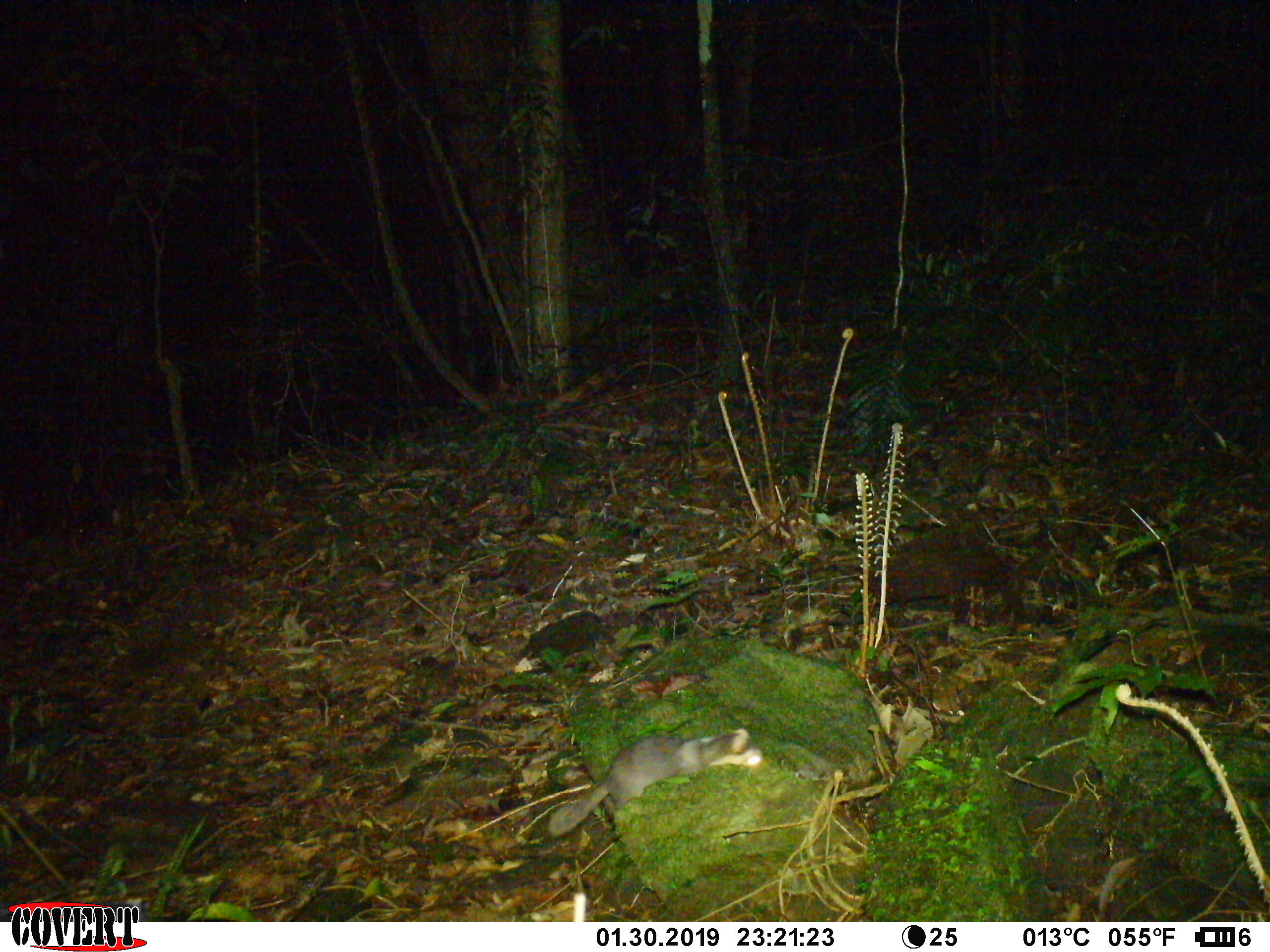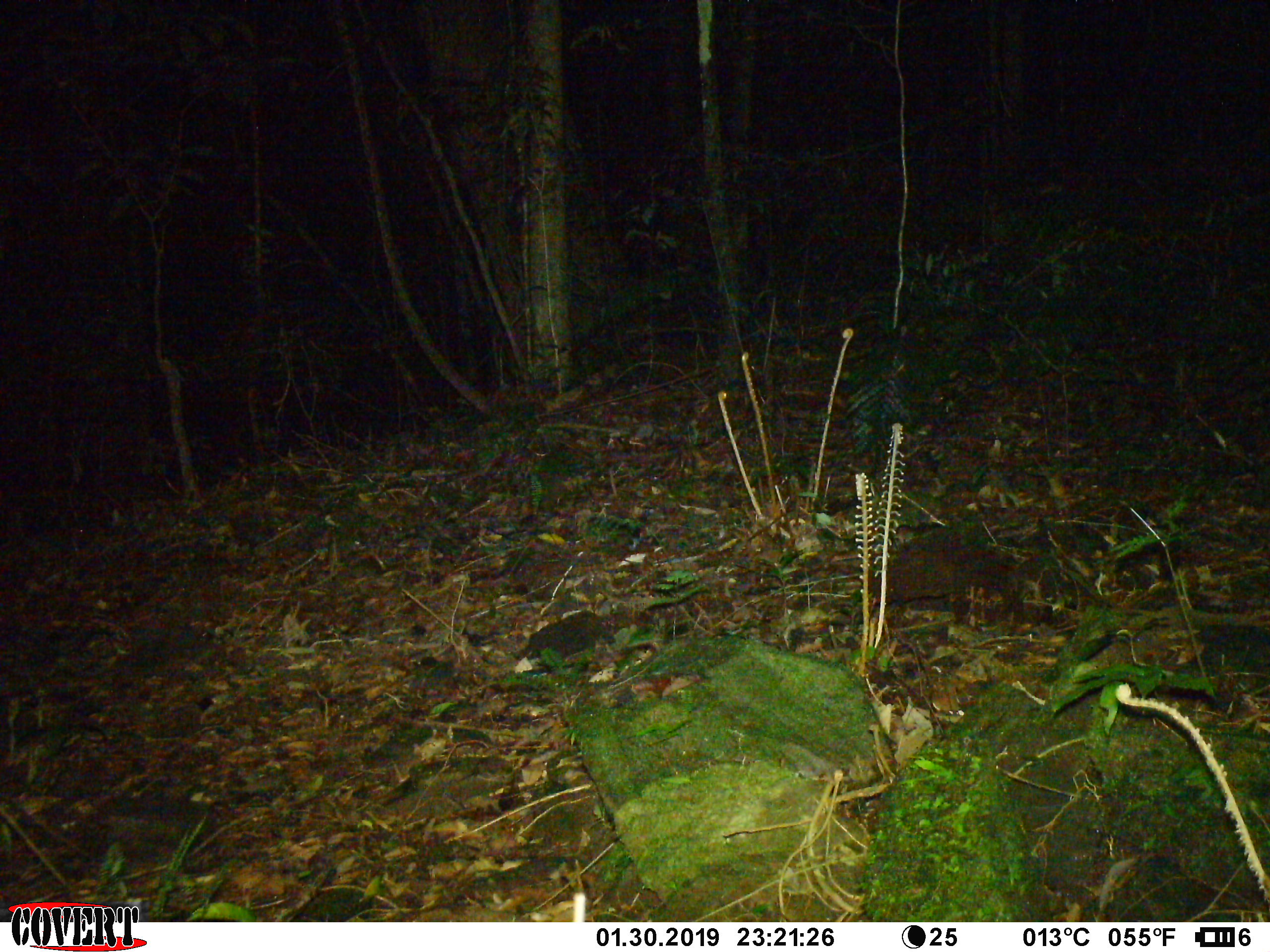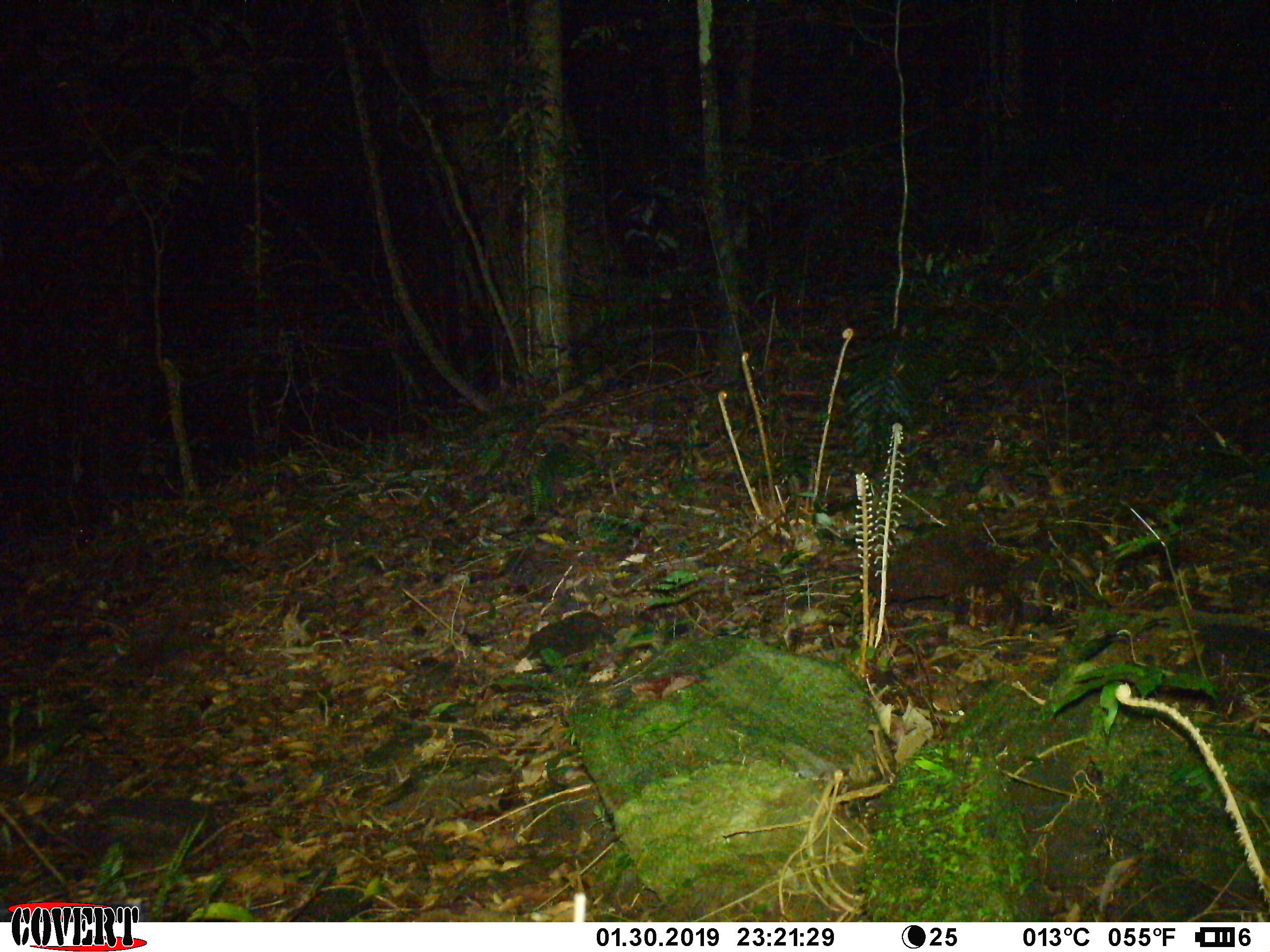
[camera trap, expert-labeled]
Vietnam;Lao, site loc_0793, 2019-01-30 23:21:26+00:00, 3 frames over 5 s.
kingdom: Animalia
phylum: Chordata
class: Mammalia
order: Carnivora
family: Mustelidae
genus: Melogale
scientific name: Melogale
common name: ferret badger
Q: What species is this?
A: Ferret badger (Melogale).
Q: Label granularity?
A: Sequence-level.